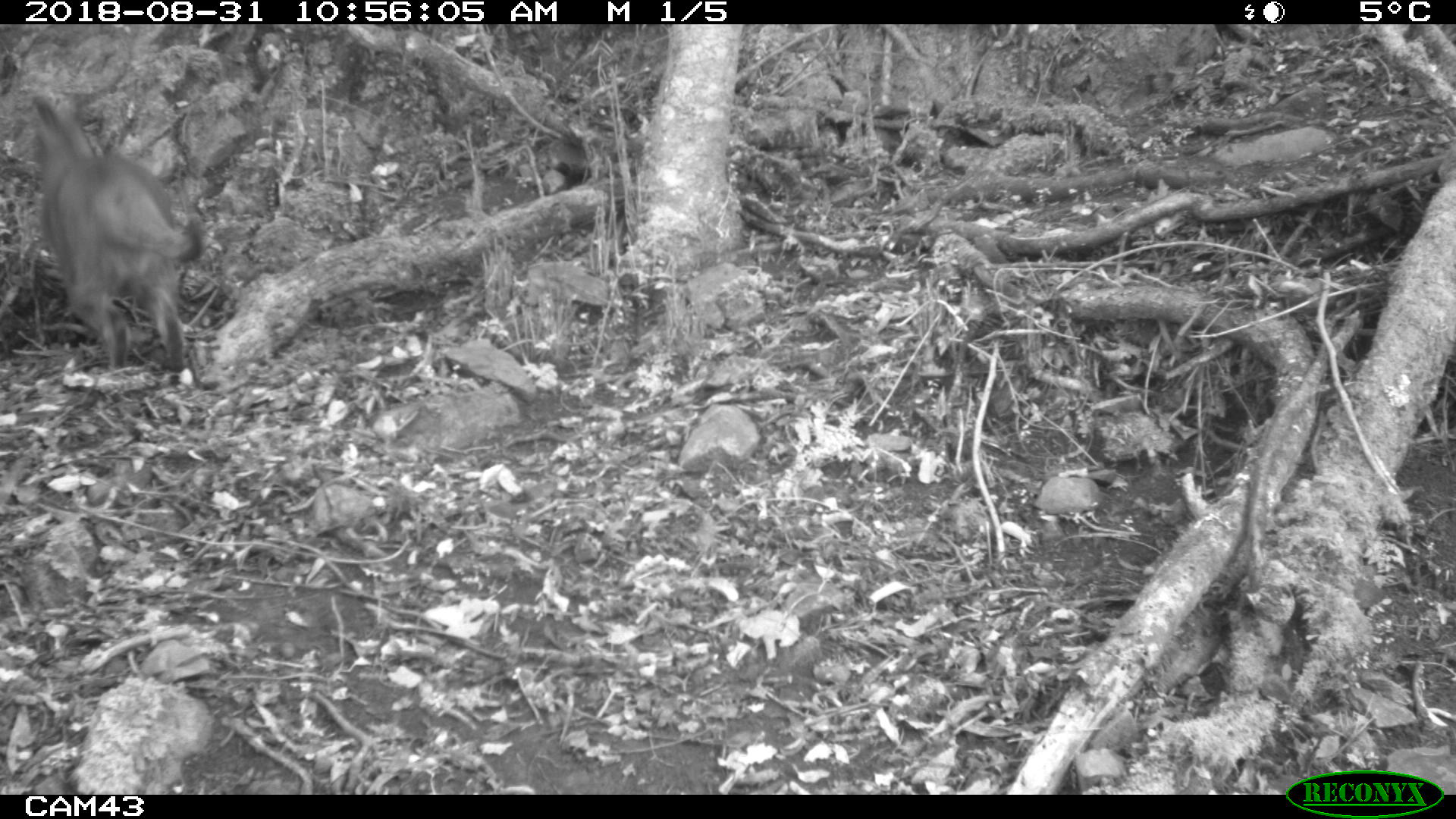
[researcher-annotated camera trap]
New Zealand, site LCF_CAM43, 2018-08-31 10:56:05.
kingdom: Animalia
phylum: Chordata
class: Mammalia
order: Diprotodontia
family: Macropodidae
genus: Notamacropus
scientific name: Notamacropus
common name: wallaby